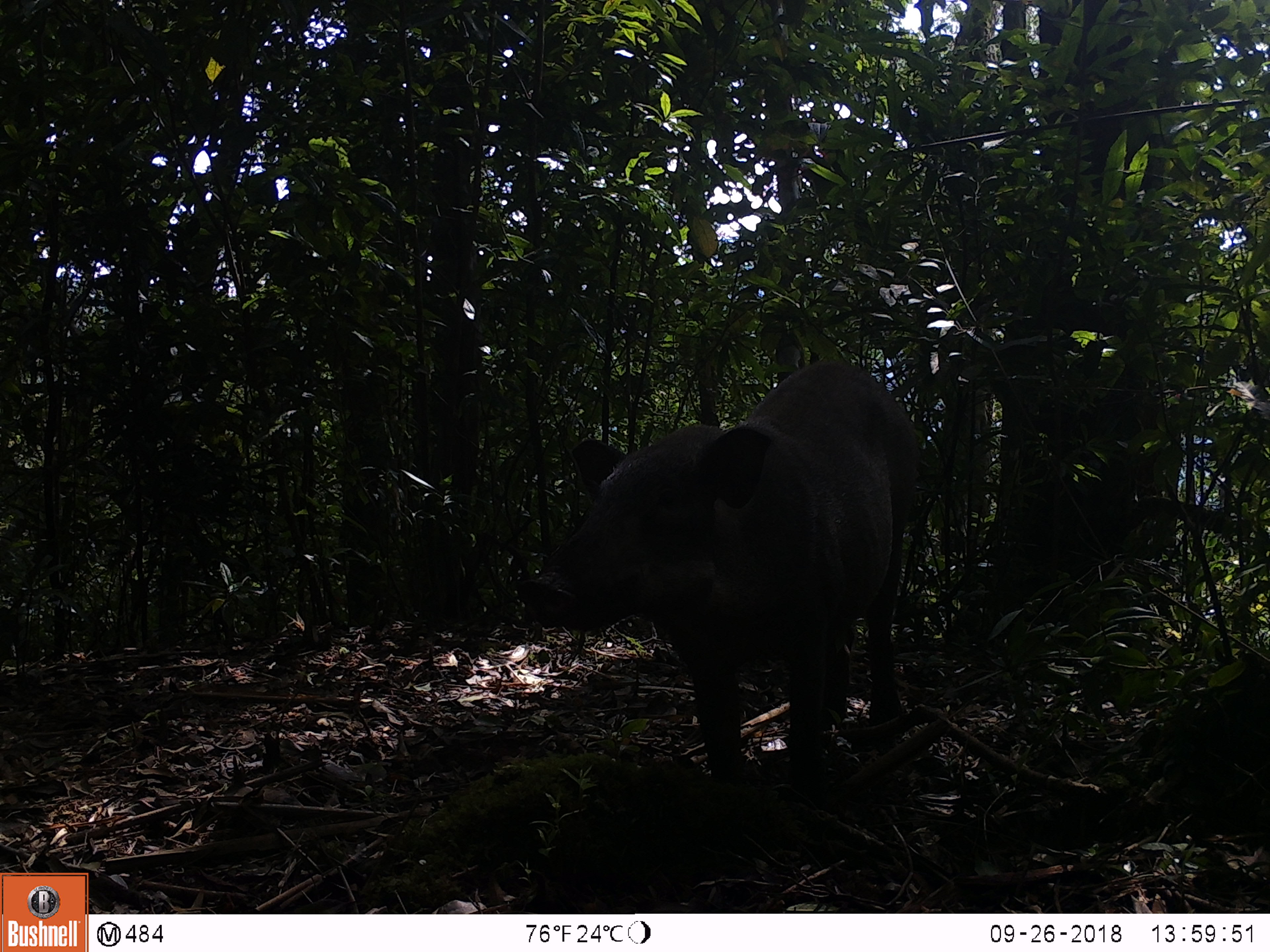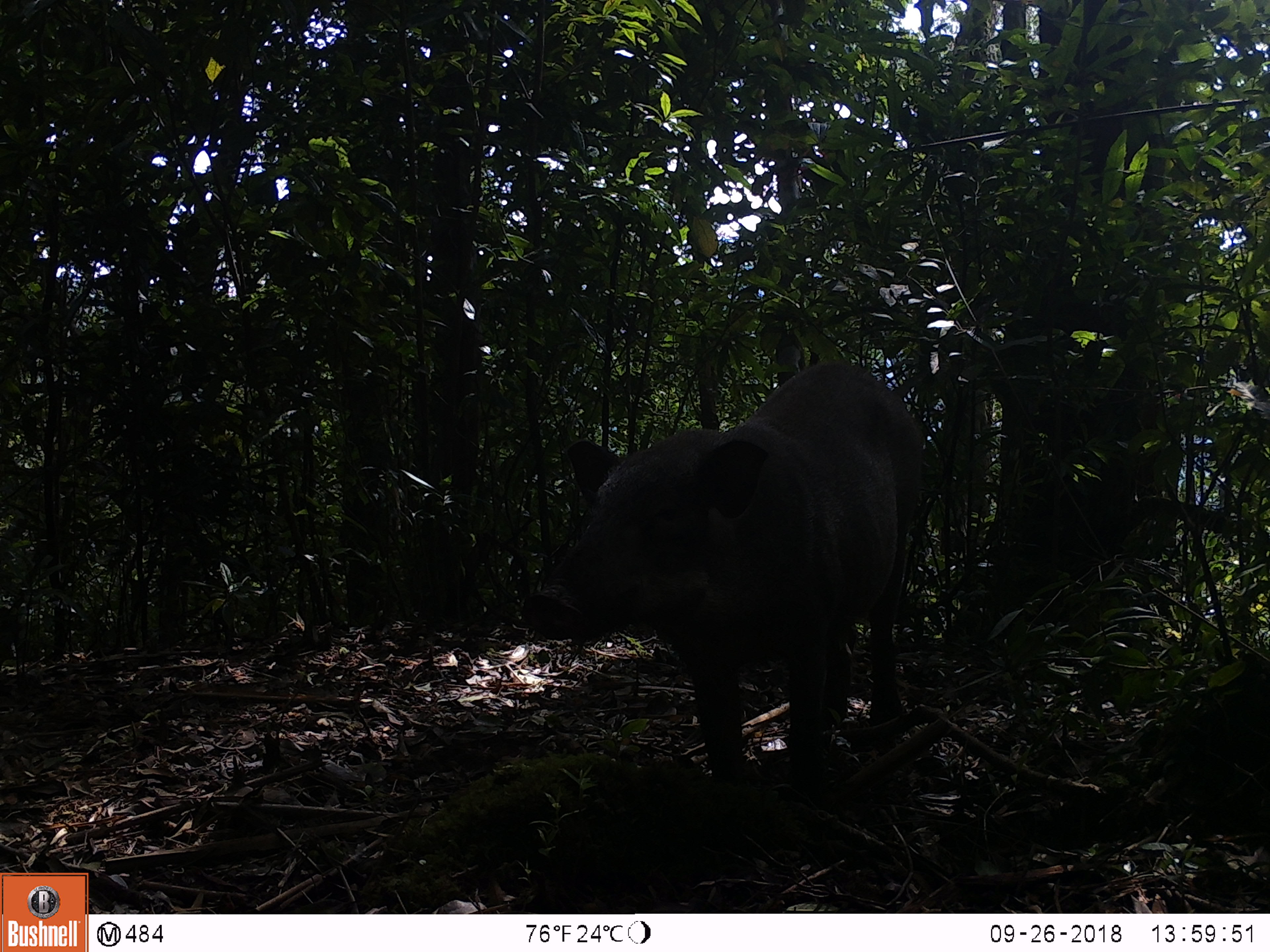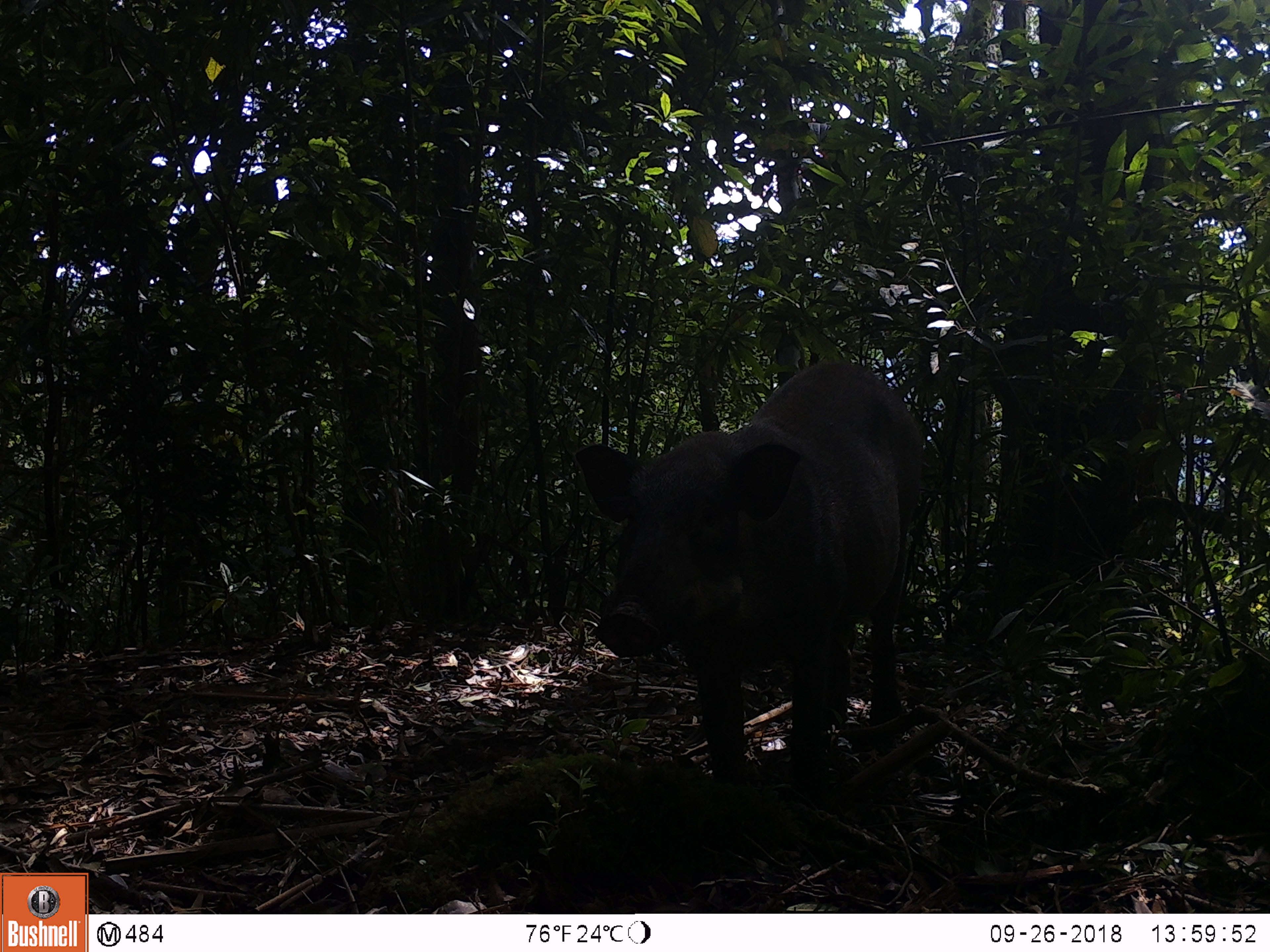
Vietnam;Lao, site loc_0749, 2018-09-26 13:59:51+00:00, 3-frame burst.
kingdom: Animalia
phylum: Chordata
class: Mammalia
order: Artiodactyla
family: Suidae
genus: Sus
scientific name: Sus scrofa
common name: eurasian wild pig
Eurasian wild pig (Sus scrofa). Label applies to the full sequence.